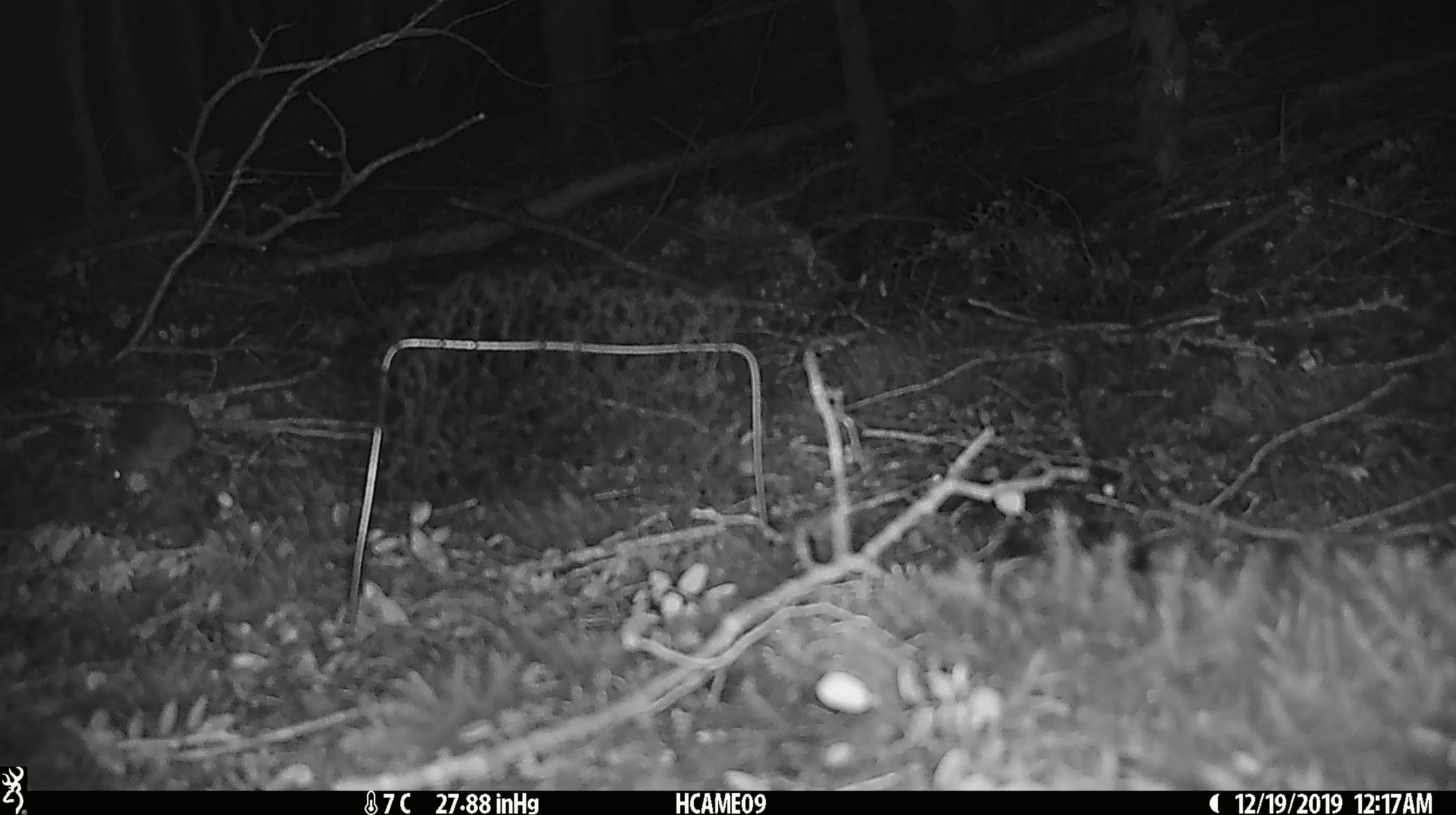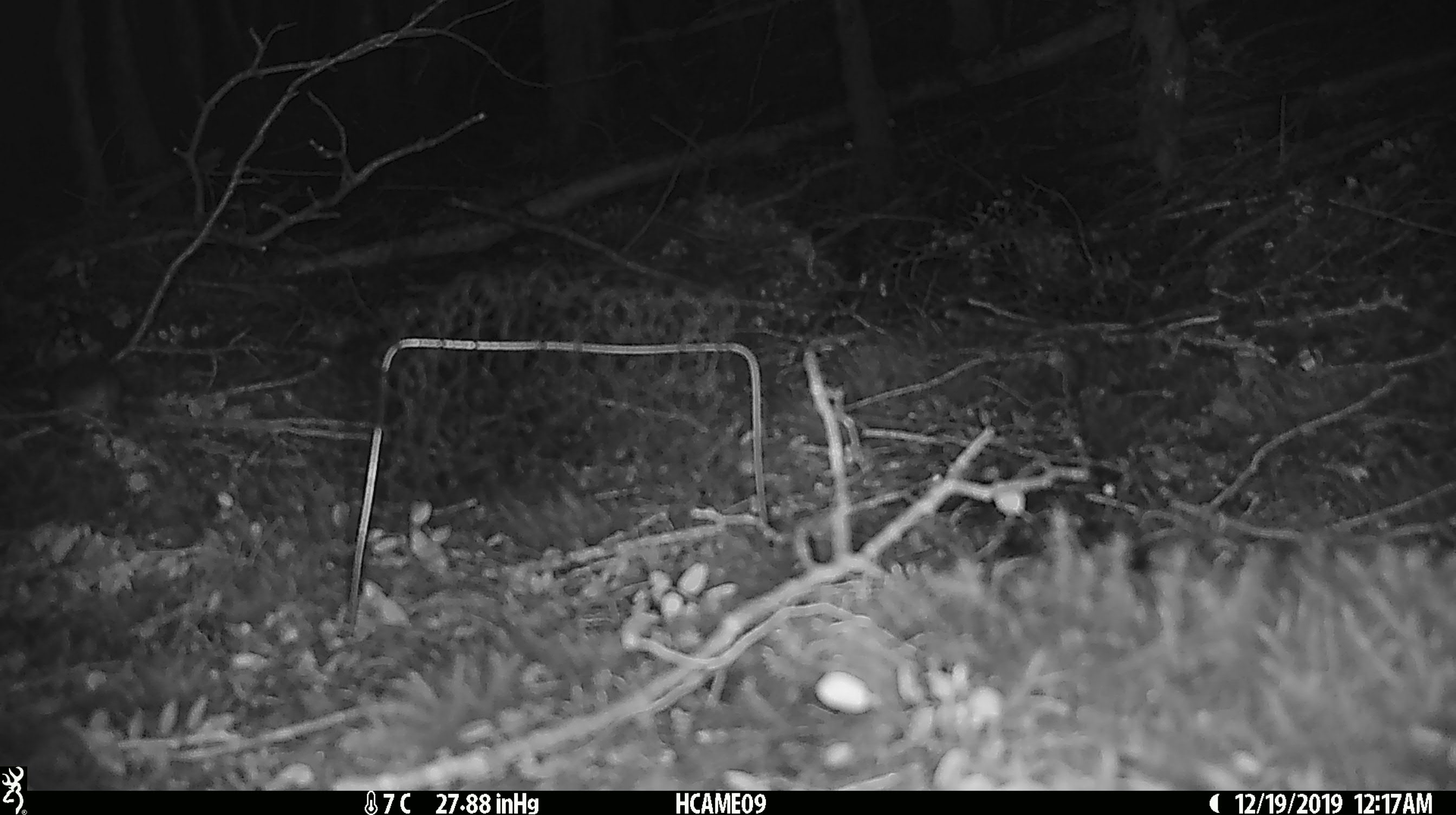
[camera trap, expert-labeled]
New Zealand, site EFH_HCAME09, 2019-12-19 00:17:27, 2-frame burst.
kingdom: Animalia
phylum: Chordata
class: Mammalia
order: Rodentia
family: Muridae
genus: Mus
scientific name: Mus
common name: mouse